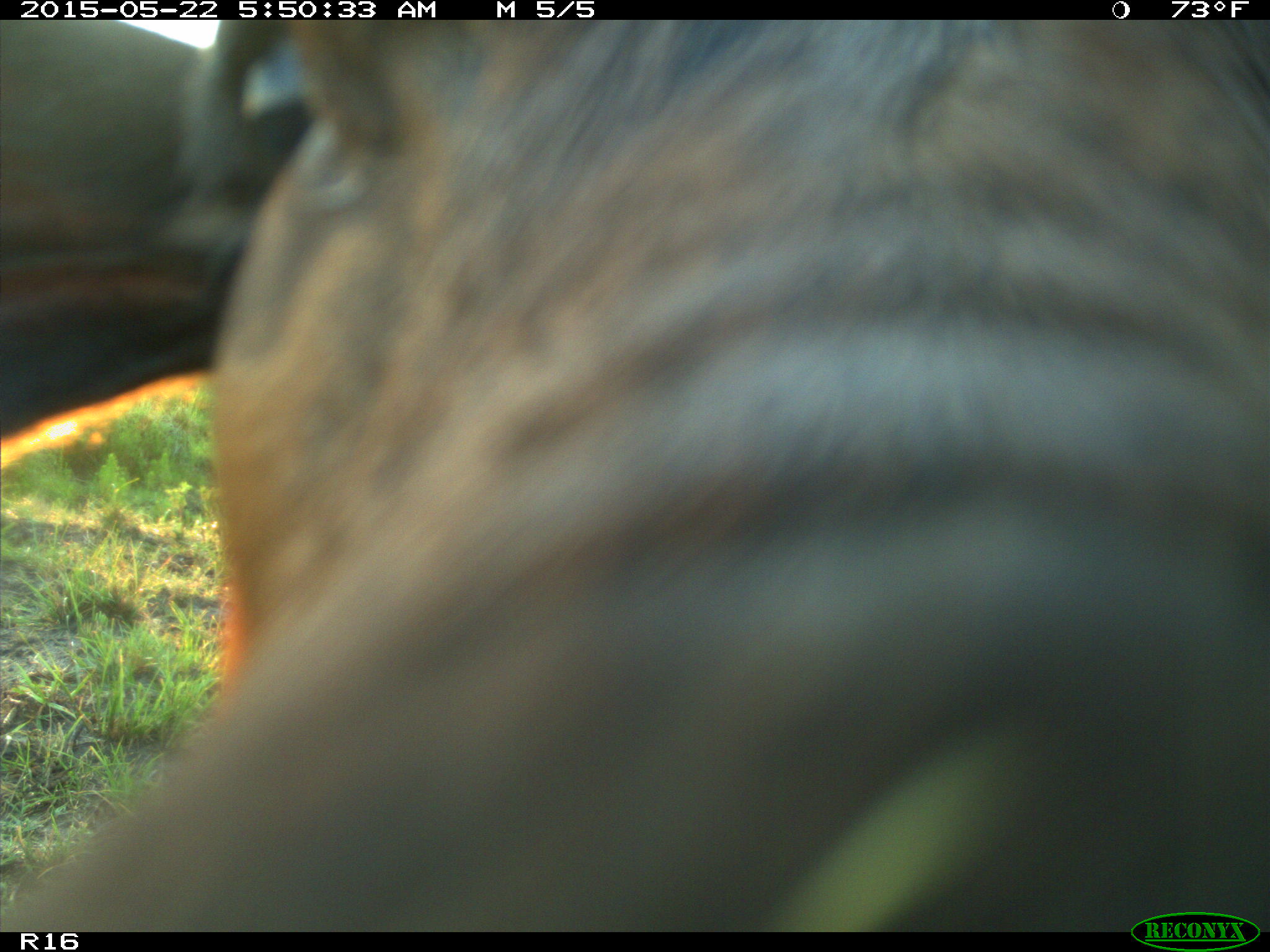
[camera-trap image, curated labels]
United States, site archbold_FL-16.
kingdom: Animalia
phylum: Chordata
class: Mammalia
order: Artiodactyla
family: Bovidae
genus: Bos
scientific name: Bos taurus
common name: domestic cow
Bos taurus (domestic cow).